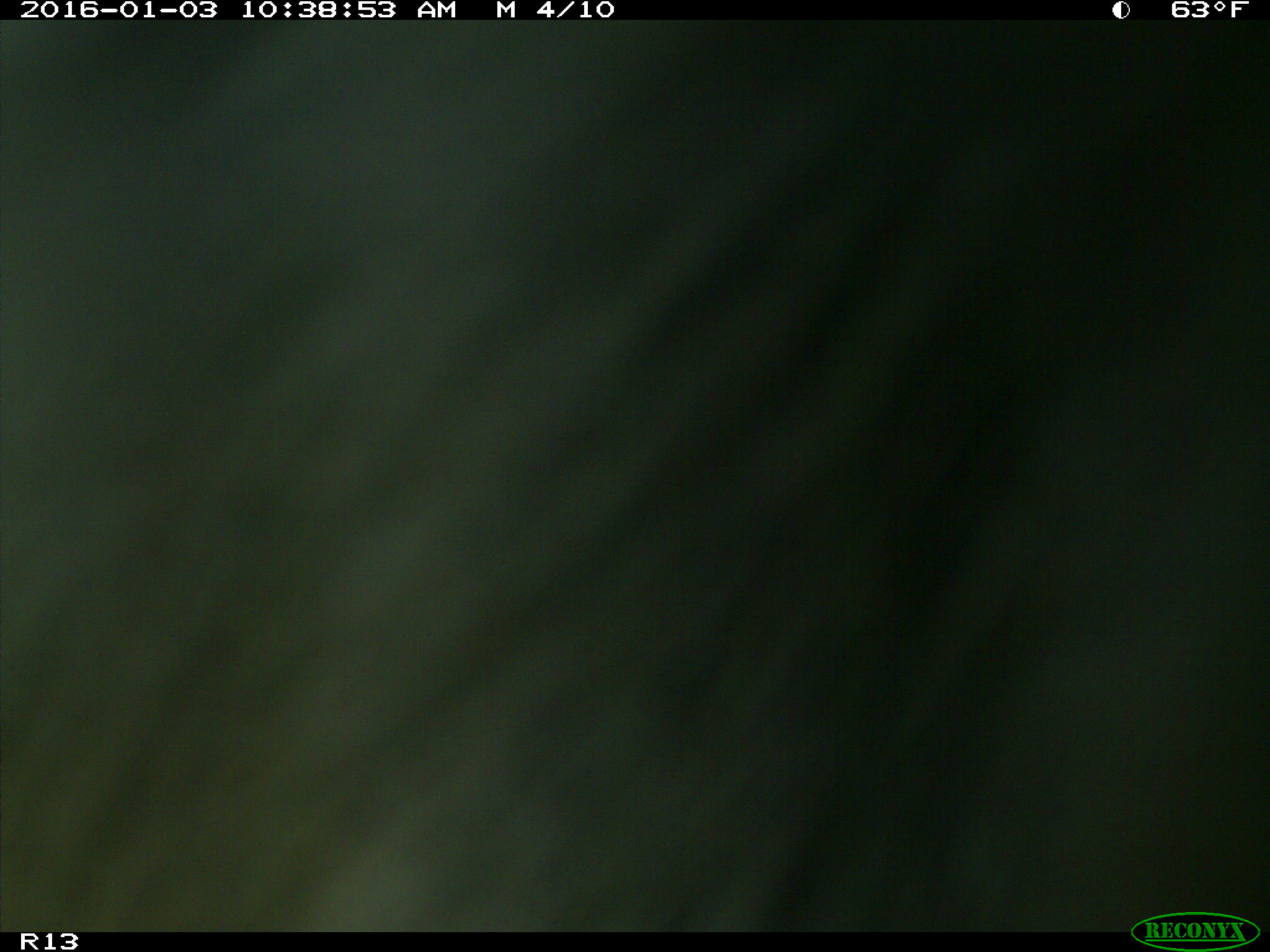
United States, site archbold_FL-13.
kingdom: Animalia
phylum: Chordata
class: Mammalia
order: Artiodactyla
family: Bovidae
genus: Bos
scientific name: Bos taurus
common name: domestic cow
Bos taurus (domestic cow).